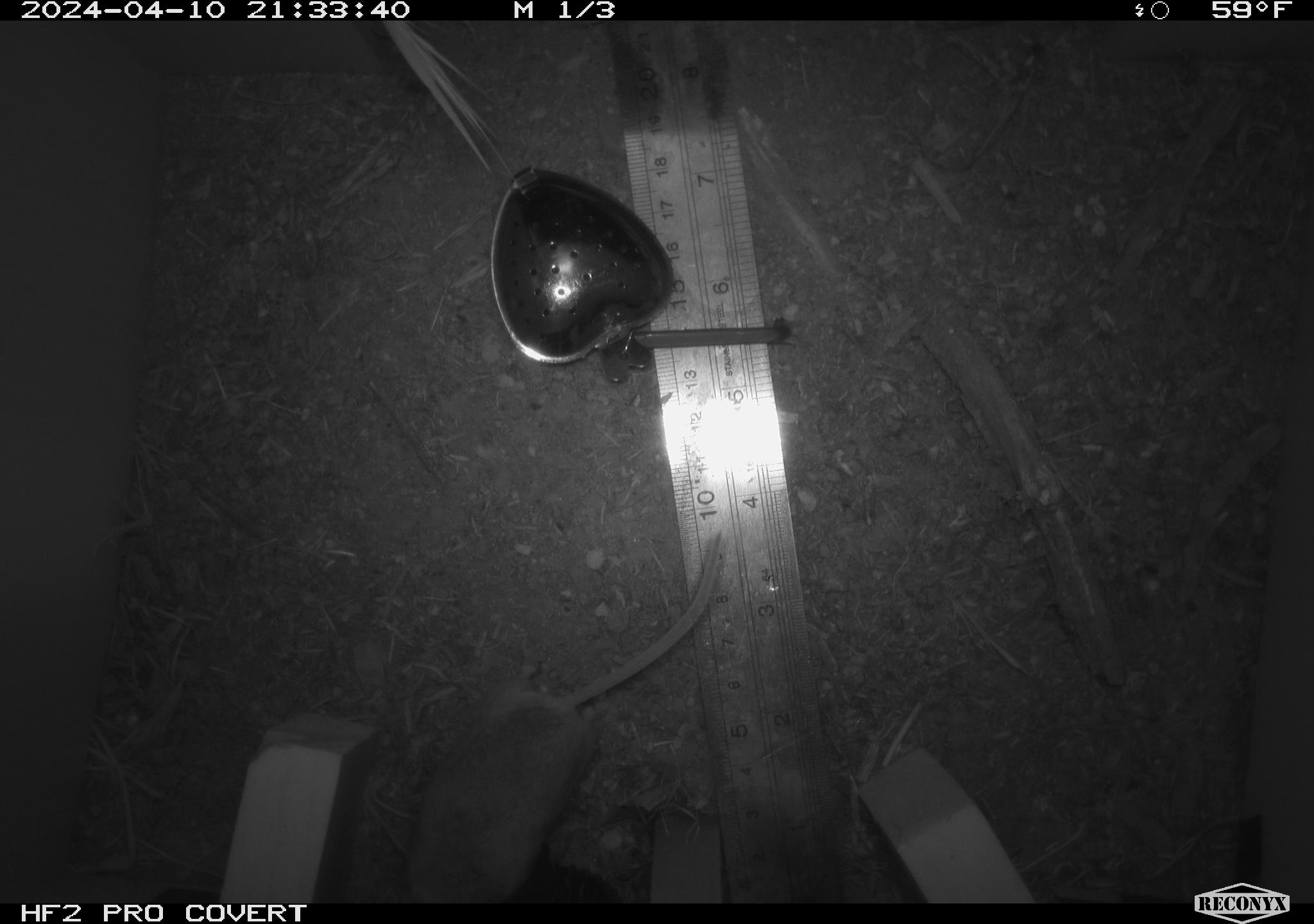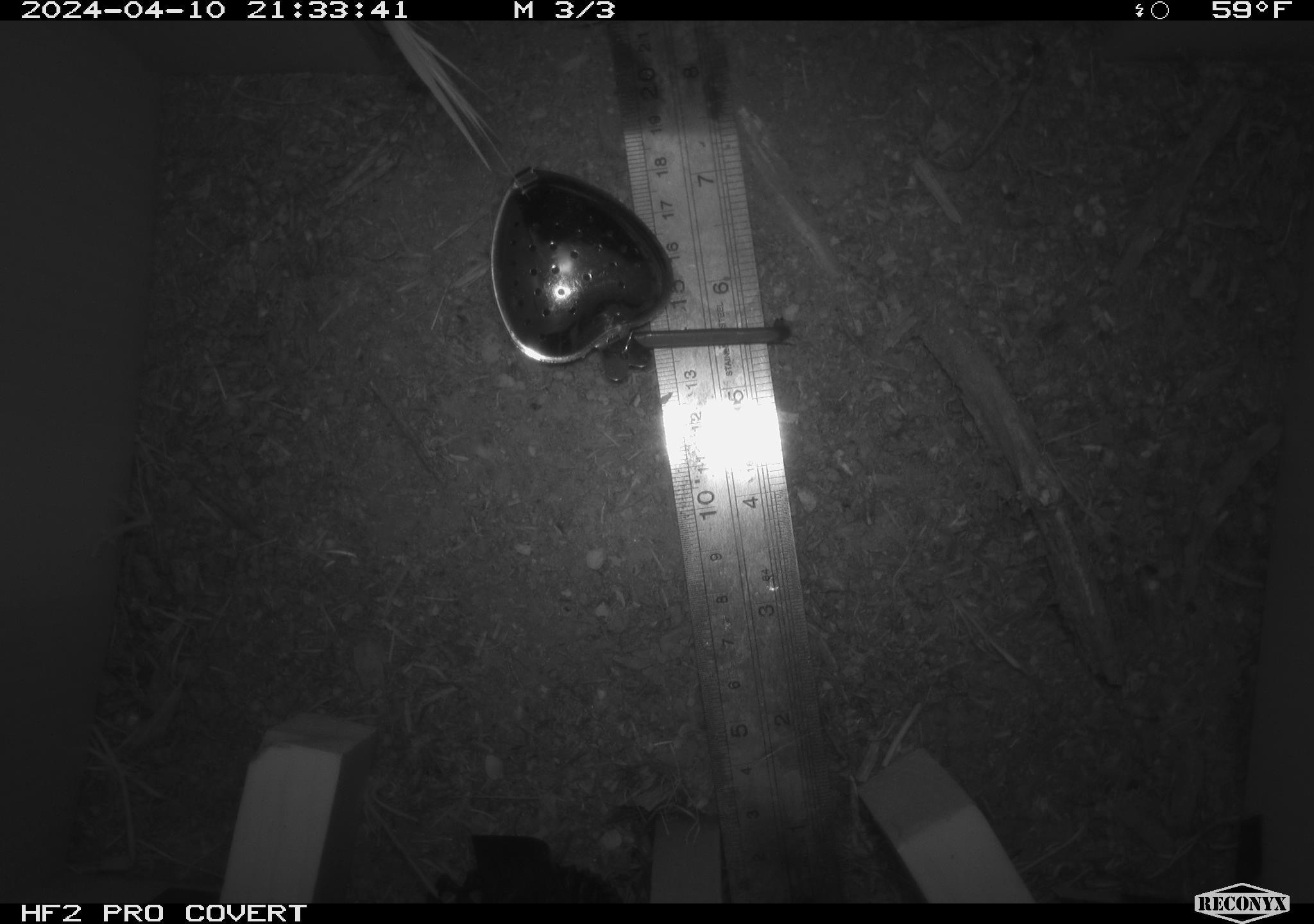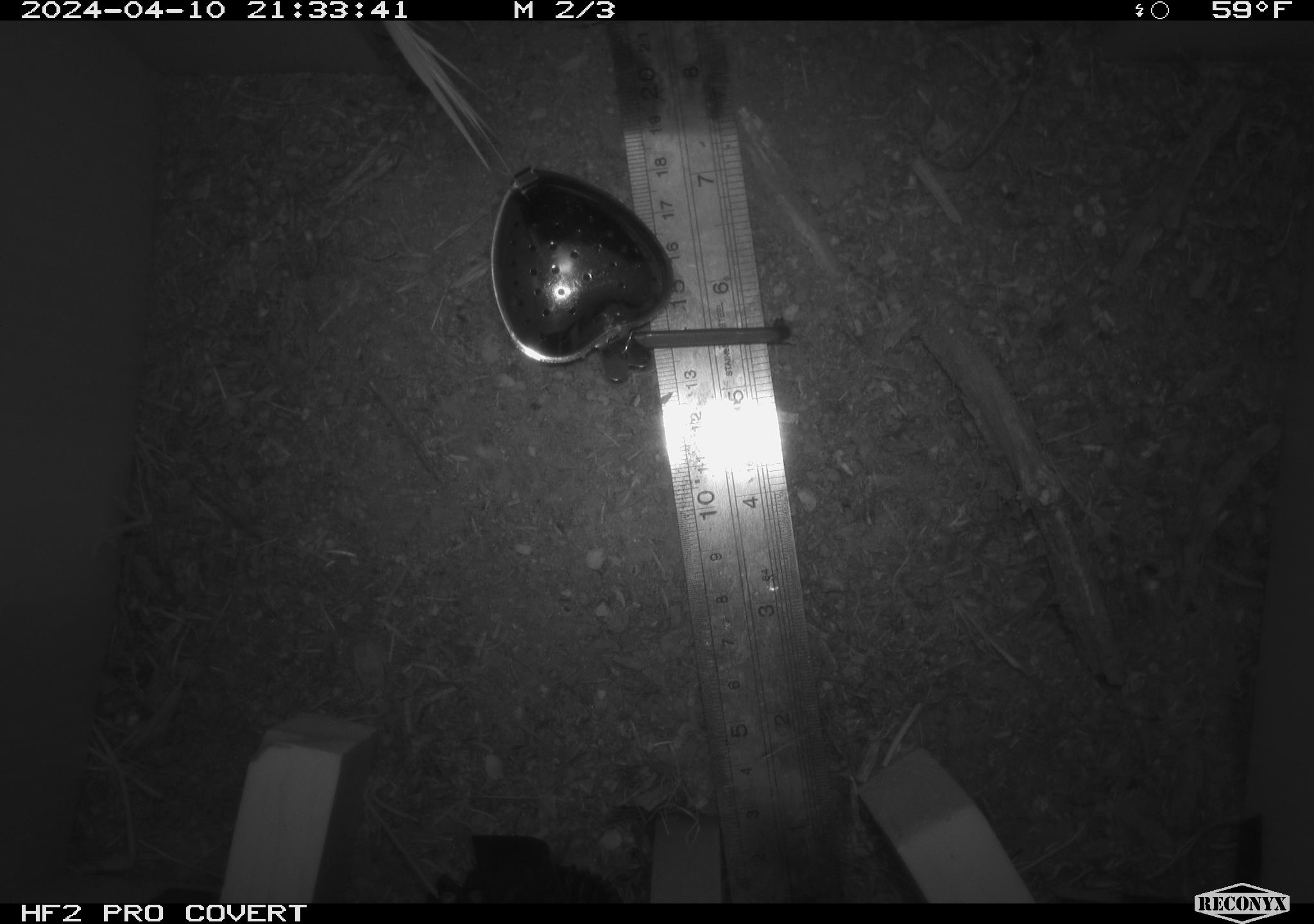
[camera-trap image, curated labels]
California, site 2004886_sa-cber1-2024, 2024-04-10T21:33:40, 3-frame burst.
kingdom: Animalia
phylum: Chordata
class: Mammalia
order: Rodentia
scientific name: Rodentia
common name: mouse species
Mouse species (Rodentia).